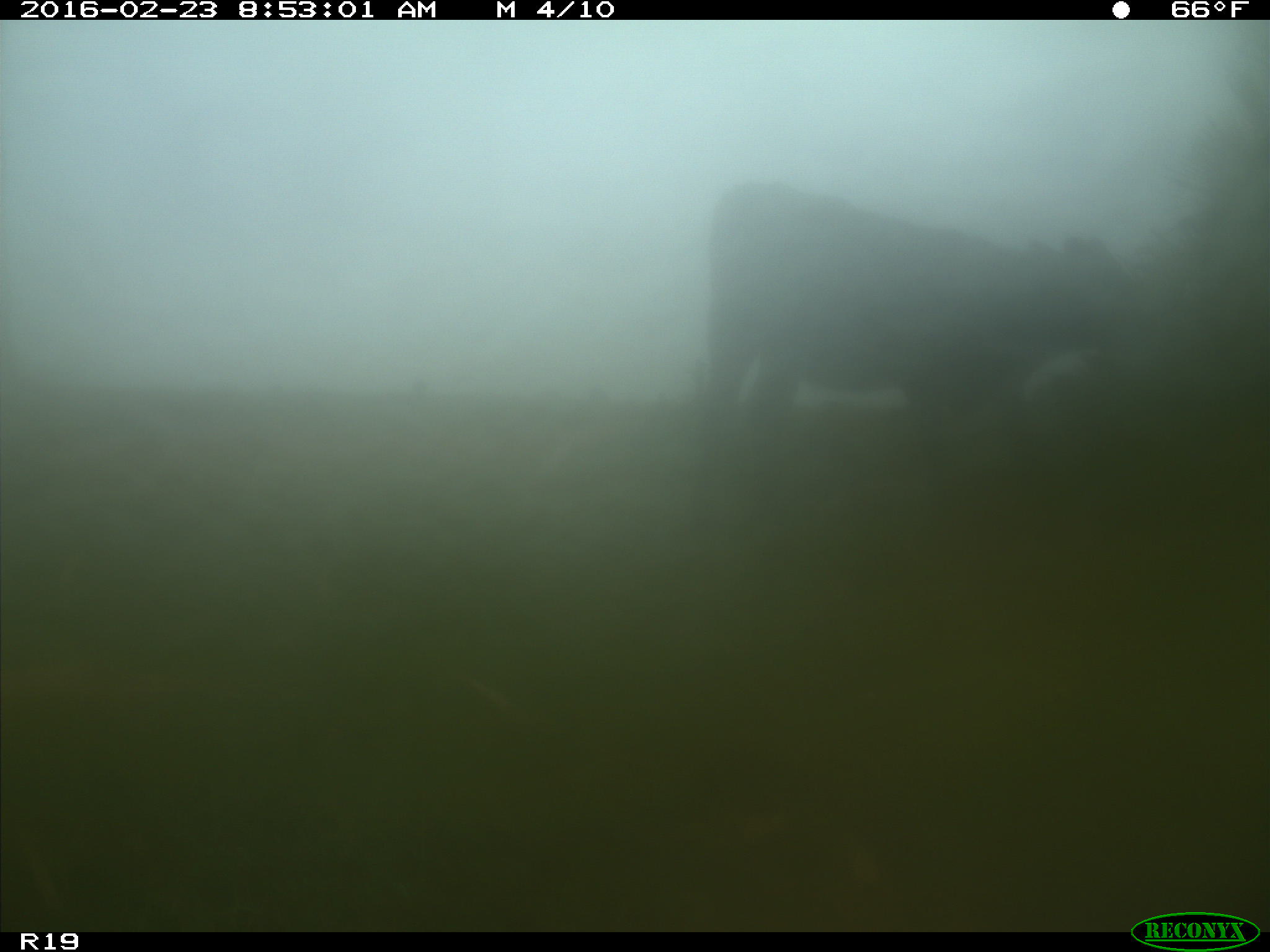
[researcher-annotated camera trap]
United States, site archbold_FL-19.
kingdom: Animalia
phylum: Chordata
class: Mammalia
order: Artiodactyla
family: Bovidae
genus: Bos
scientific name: Bos taurus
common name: domestic cow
Bos taurus (domestic cow).